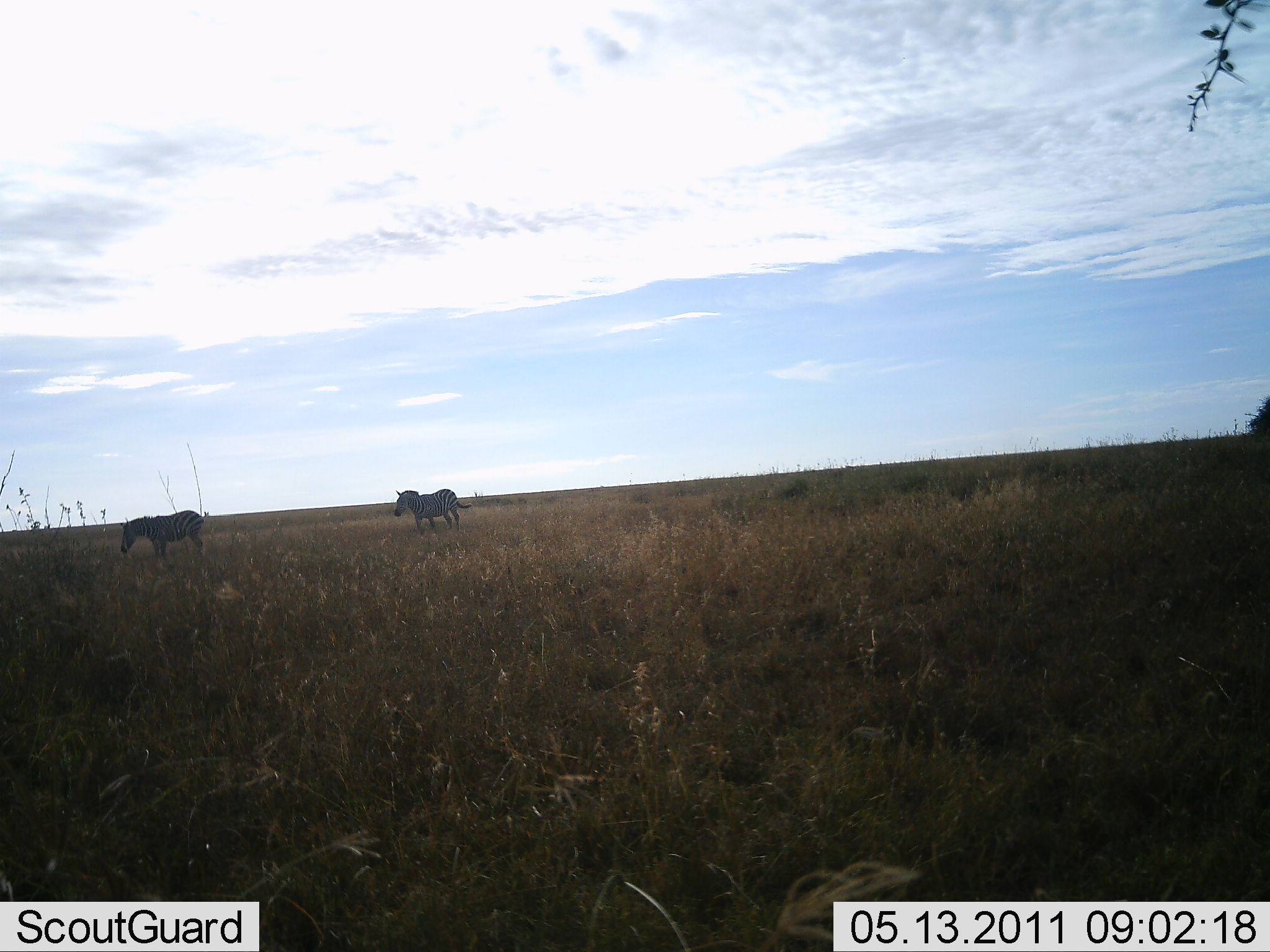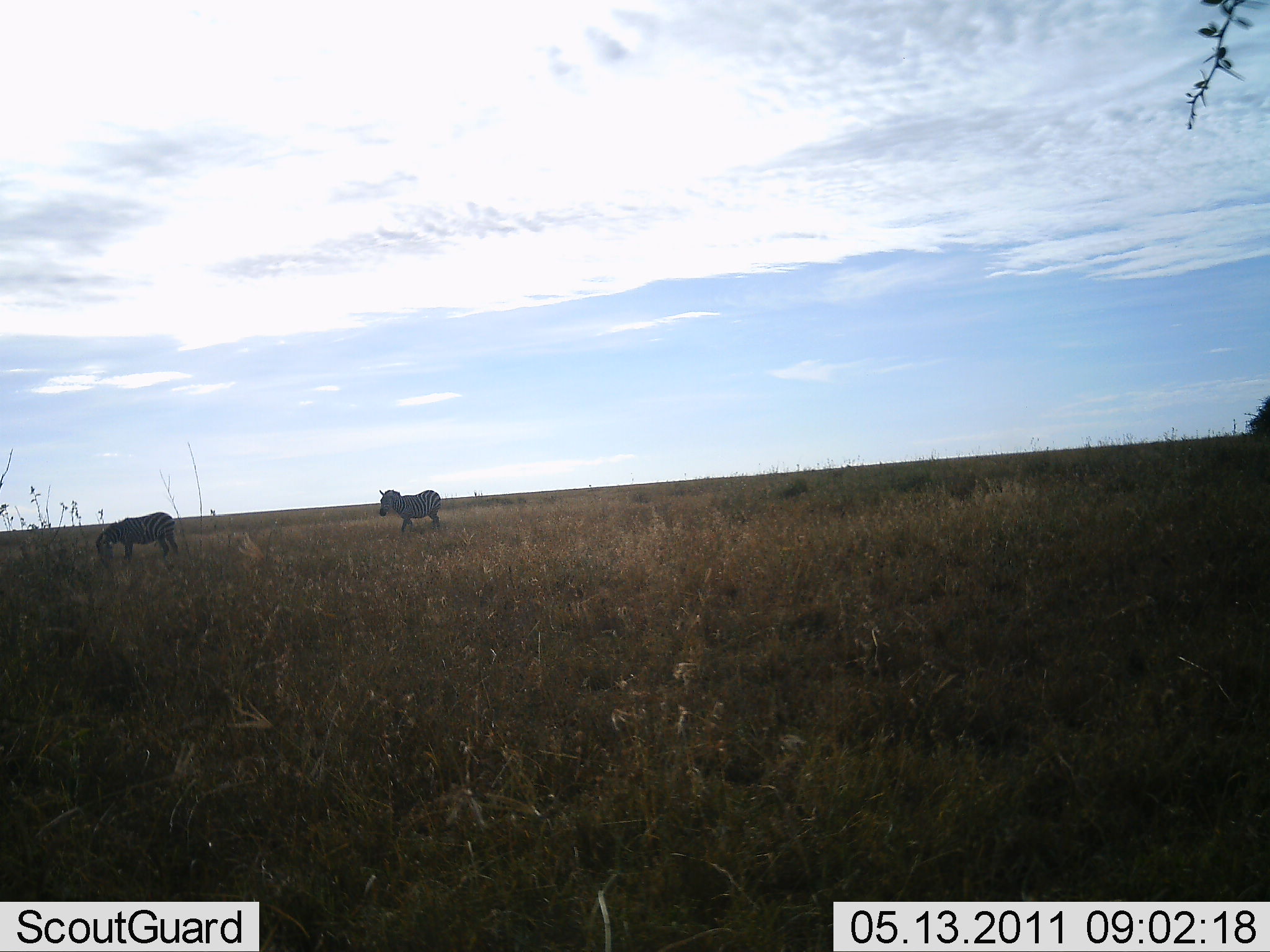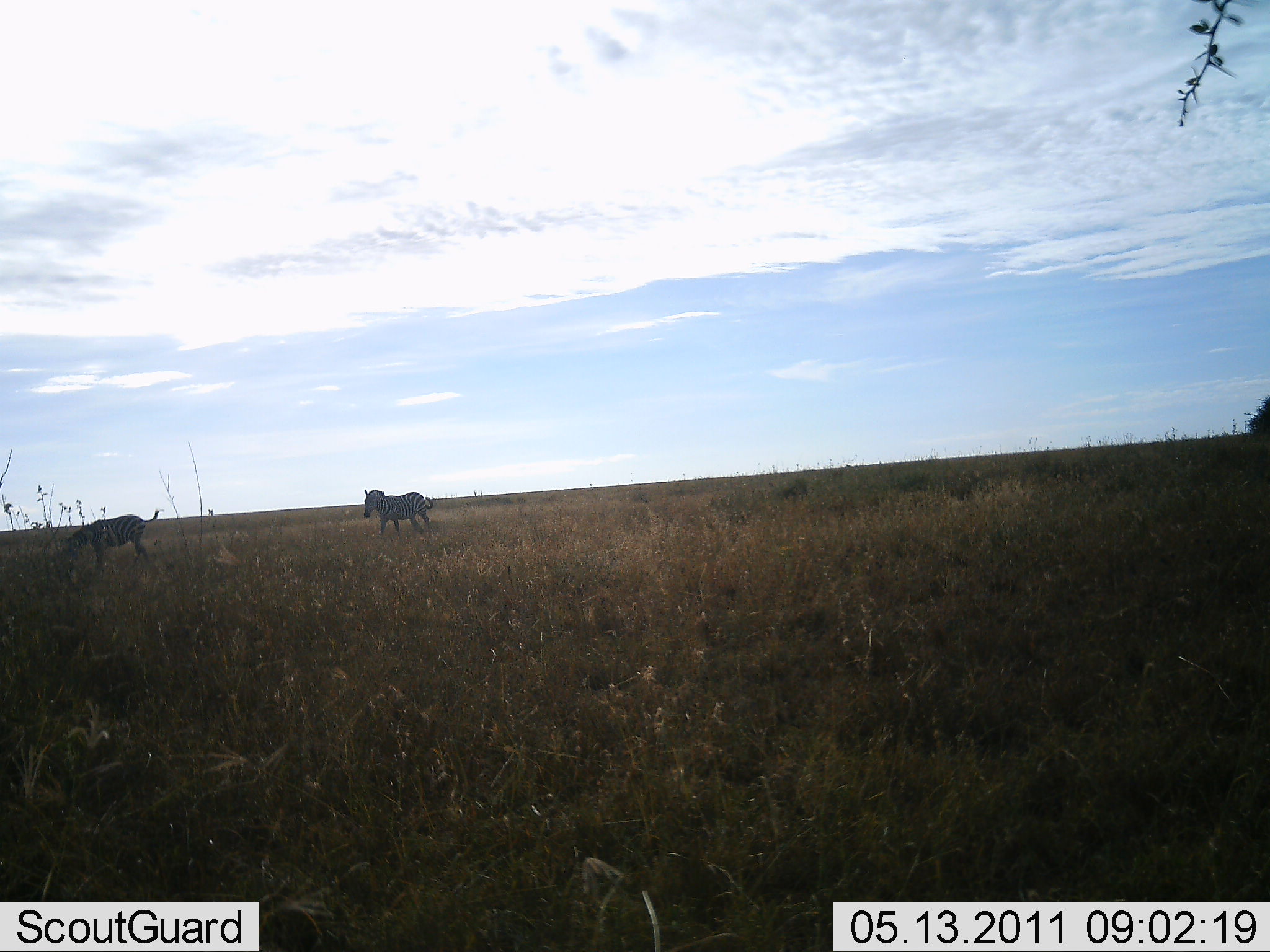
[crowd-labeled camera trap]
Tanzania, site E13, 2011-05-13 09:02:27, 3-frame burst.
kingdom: Animalia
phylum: Chordata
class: Mammalia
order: Perissodactyla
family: Equidae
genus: Equus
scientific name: Equus quagga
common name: plains zebra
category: zebra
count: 2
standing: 20%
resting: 0%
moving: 100%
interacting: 0%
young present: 0%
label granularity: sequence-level